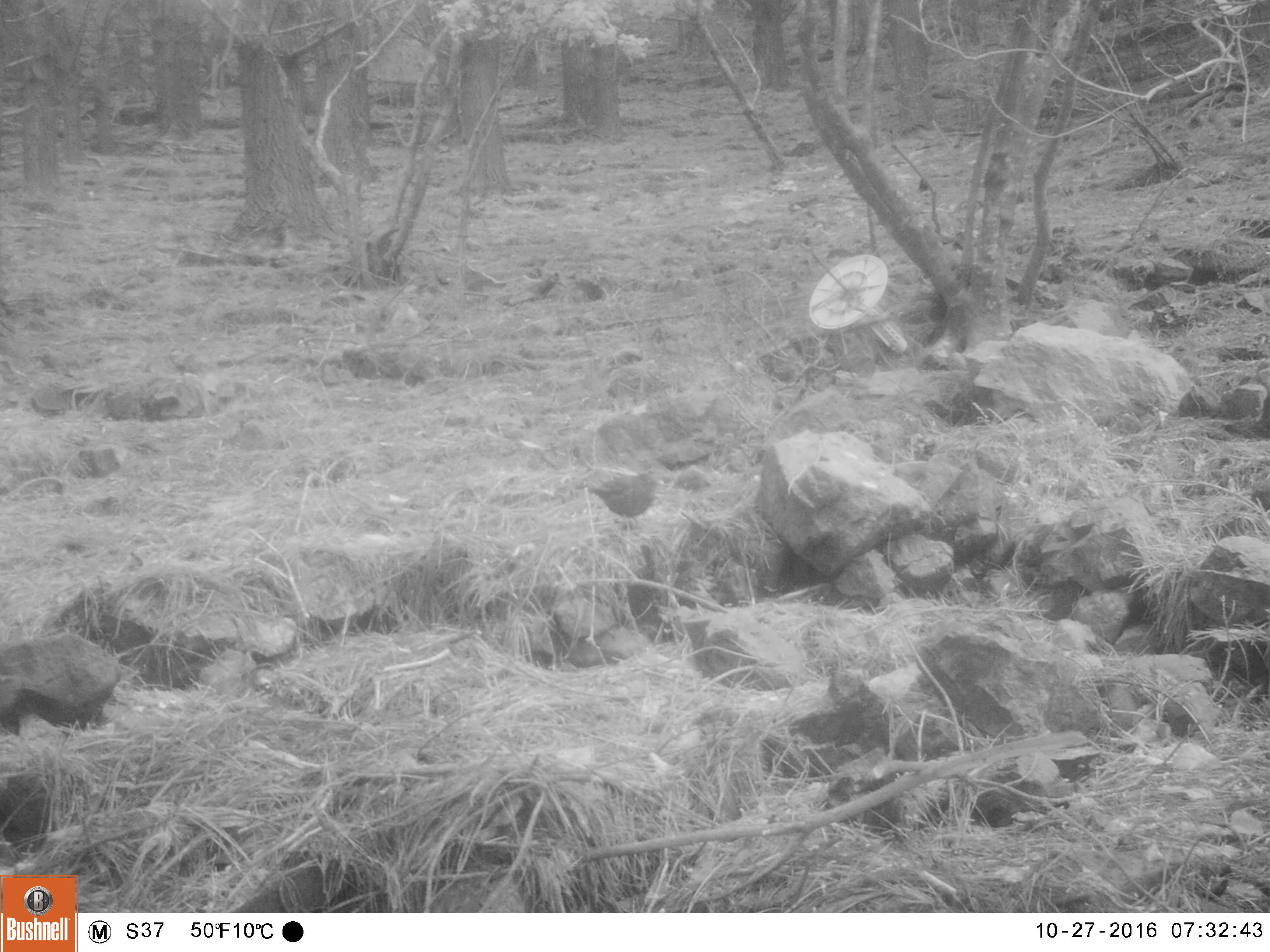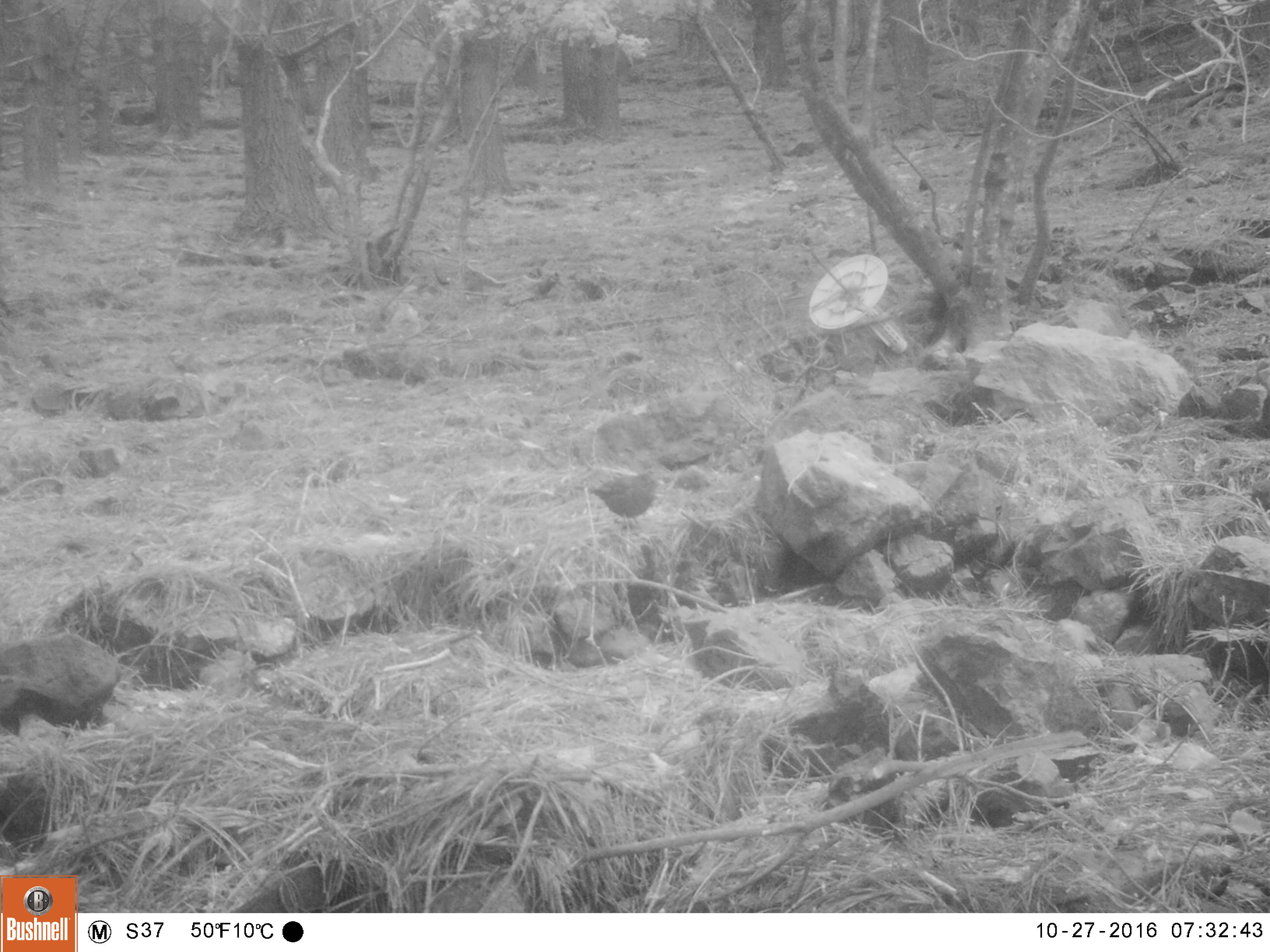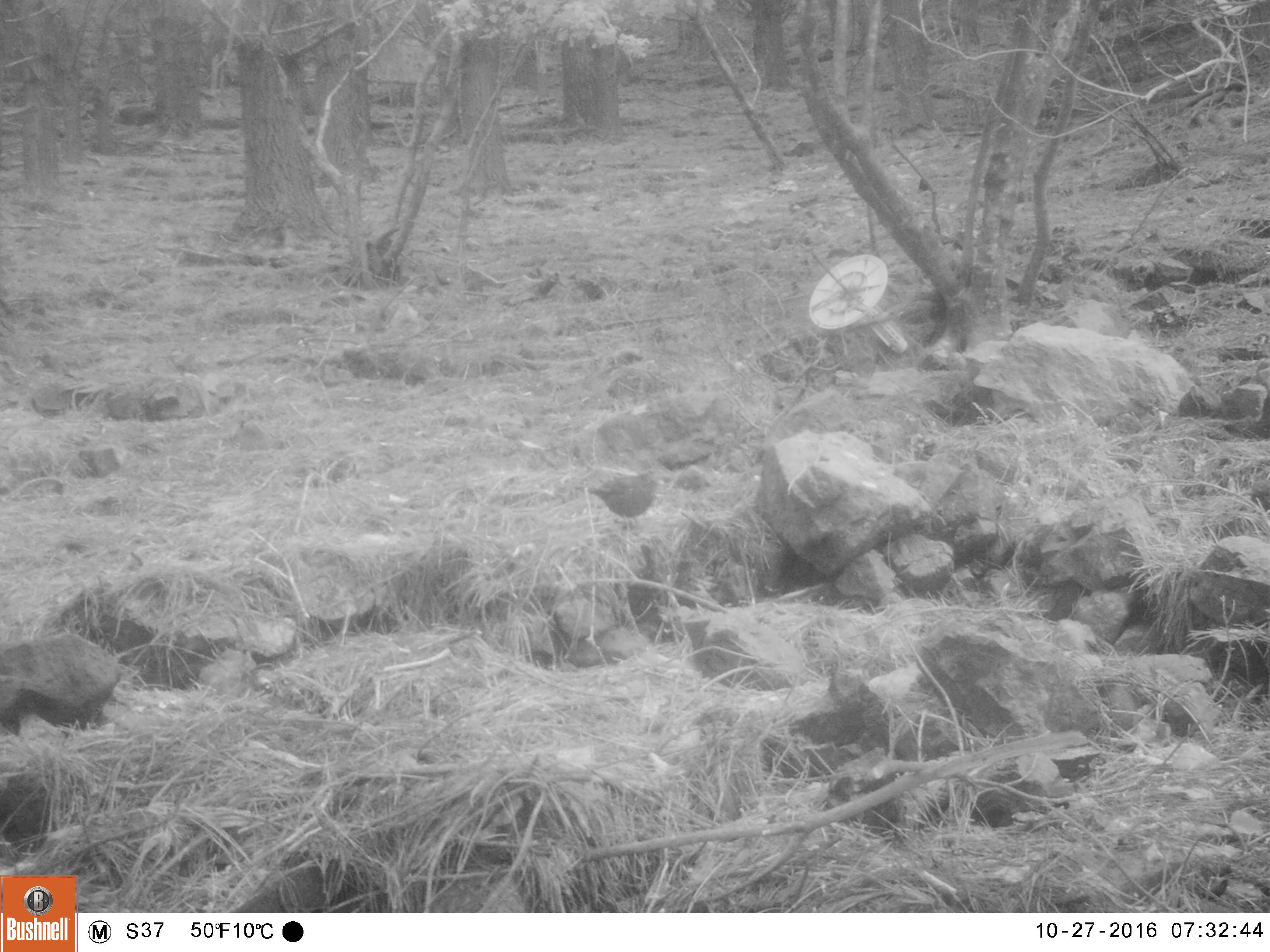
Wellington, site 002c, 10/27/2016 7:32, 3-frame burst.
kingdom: Animalia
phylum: Chordata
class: Aves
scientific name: Aves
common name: bird